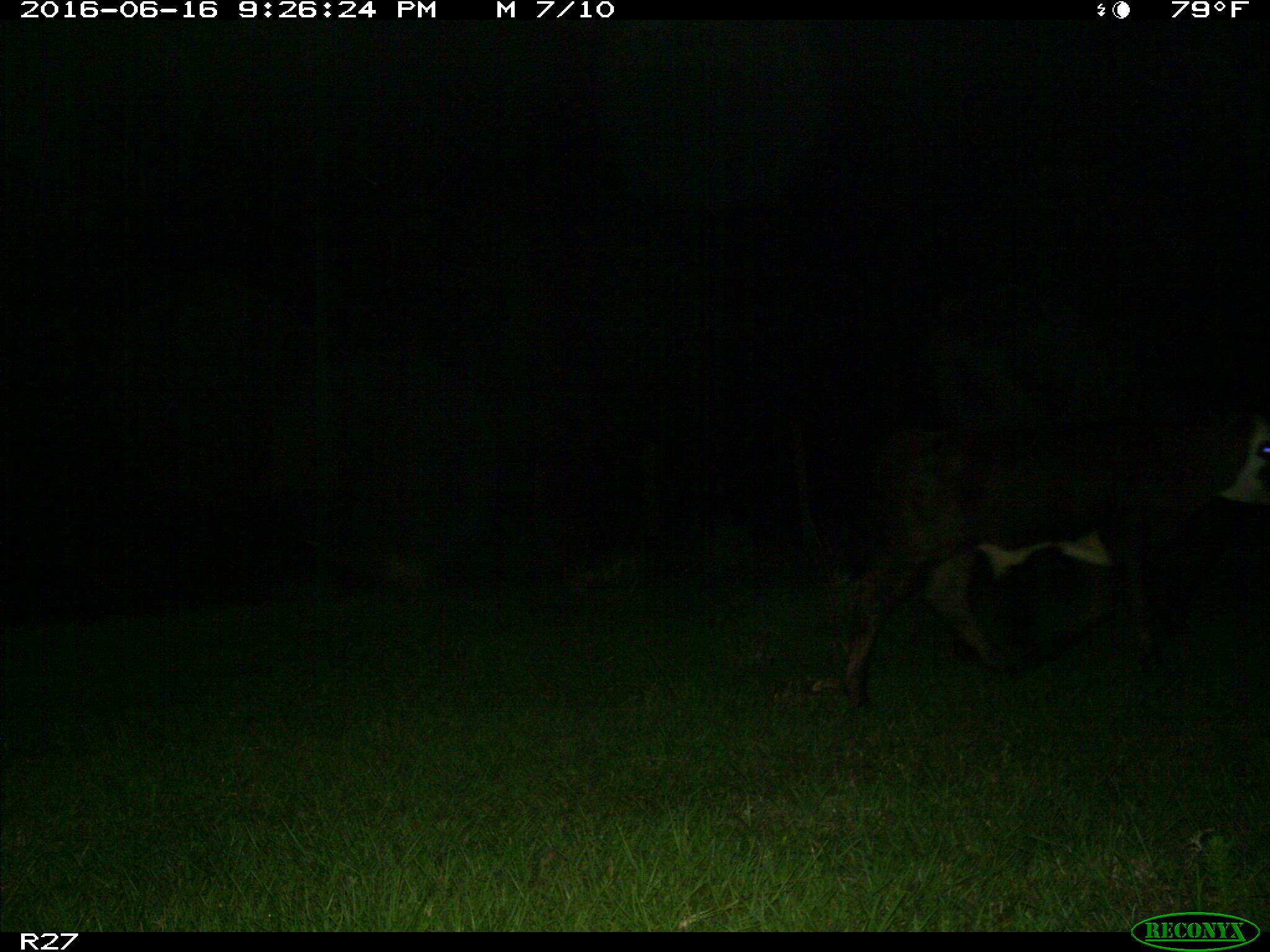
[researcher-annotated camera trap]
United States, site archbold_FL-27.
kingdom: Animalia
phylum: Chordata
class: Mammalia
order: Artiodactyla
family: Bovidae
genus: Bos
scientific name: Bos taurus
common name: domestic cow